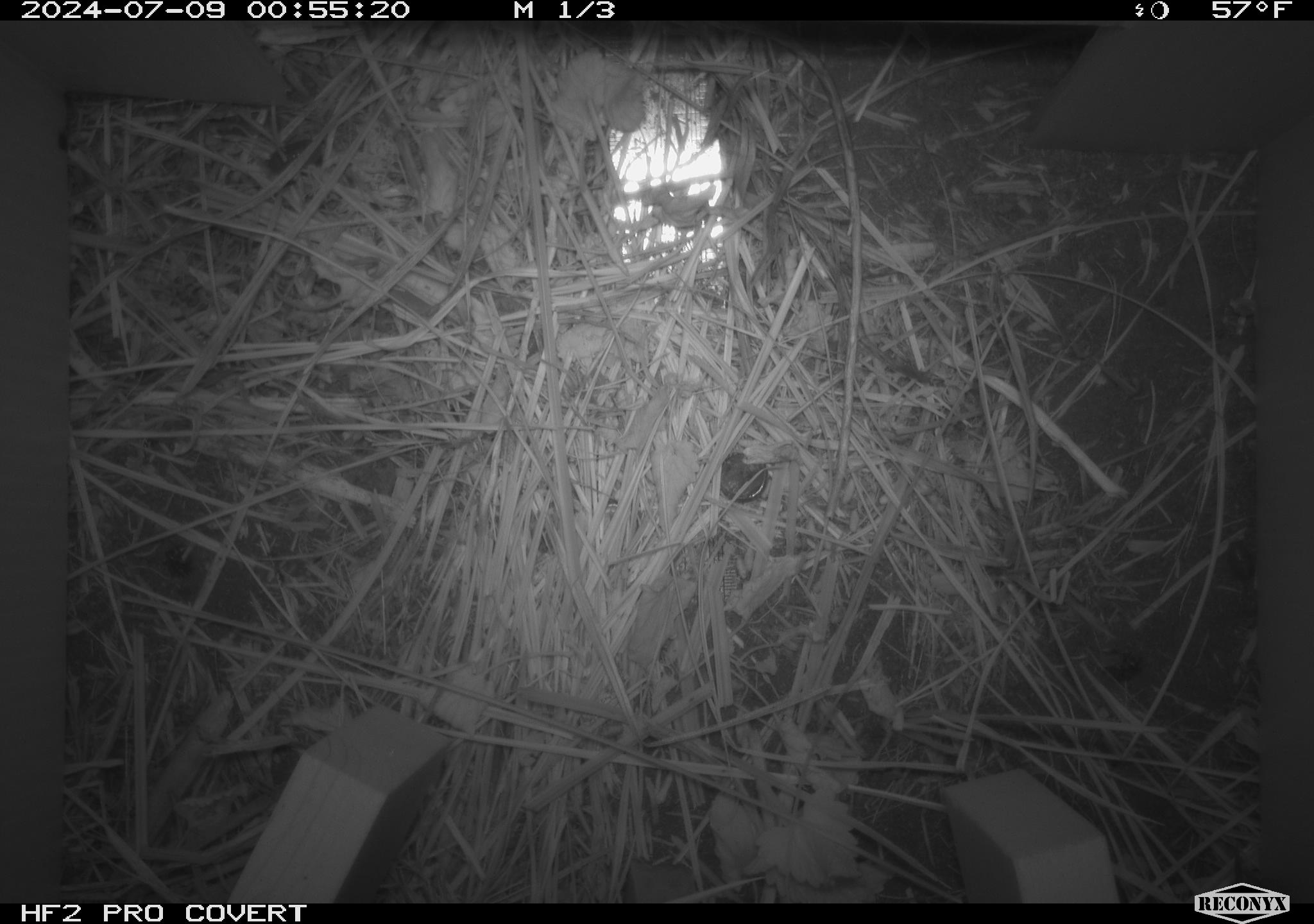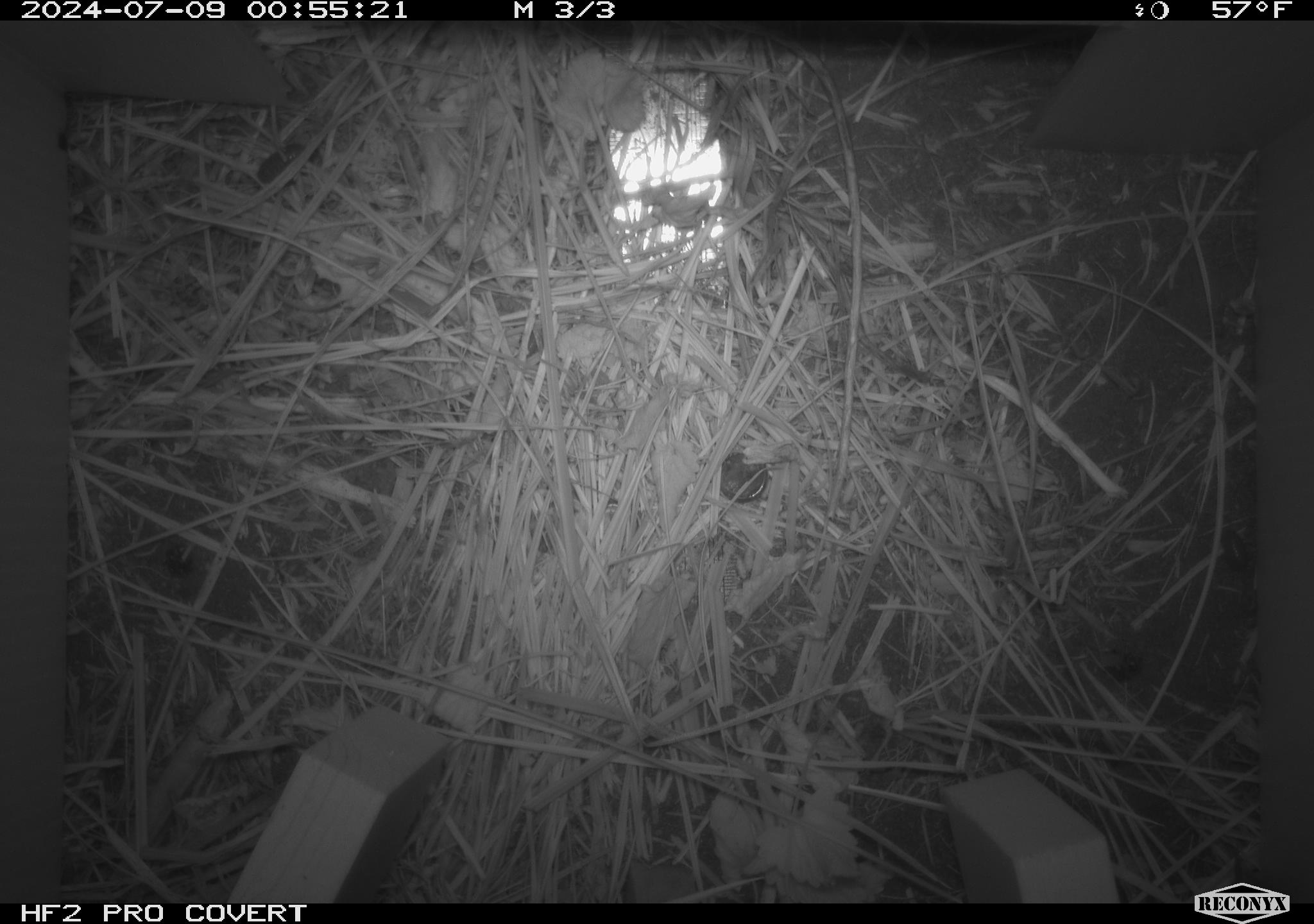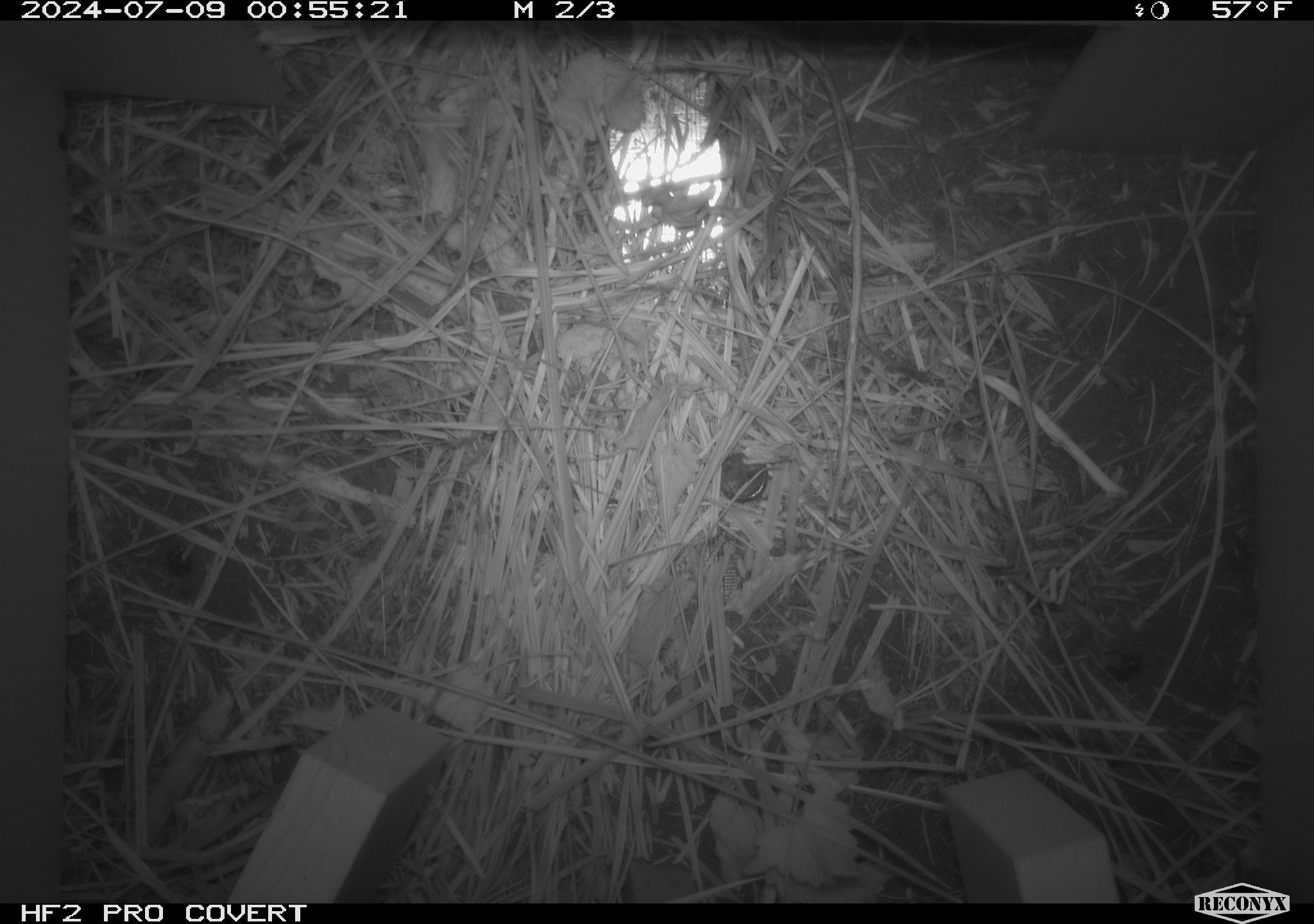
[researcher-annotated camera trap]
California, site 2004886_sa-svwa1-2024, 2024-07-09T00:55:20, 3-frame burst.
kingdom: Animalia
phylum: Arthropoda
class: Malacostraca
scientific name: Malacostraca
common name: amphipods, crabs, isopods, krill, lobsters and shrimps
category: malacostracan